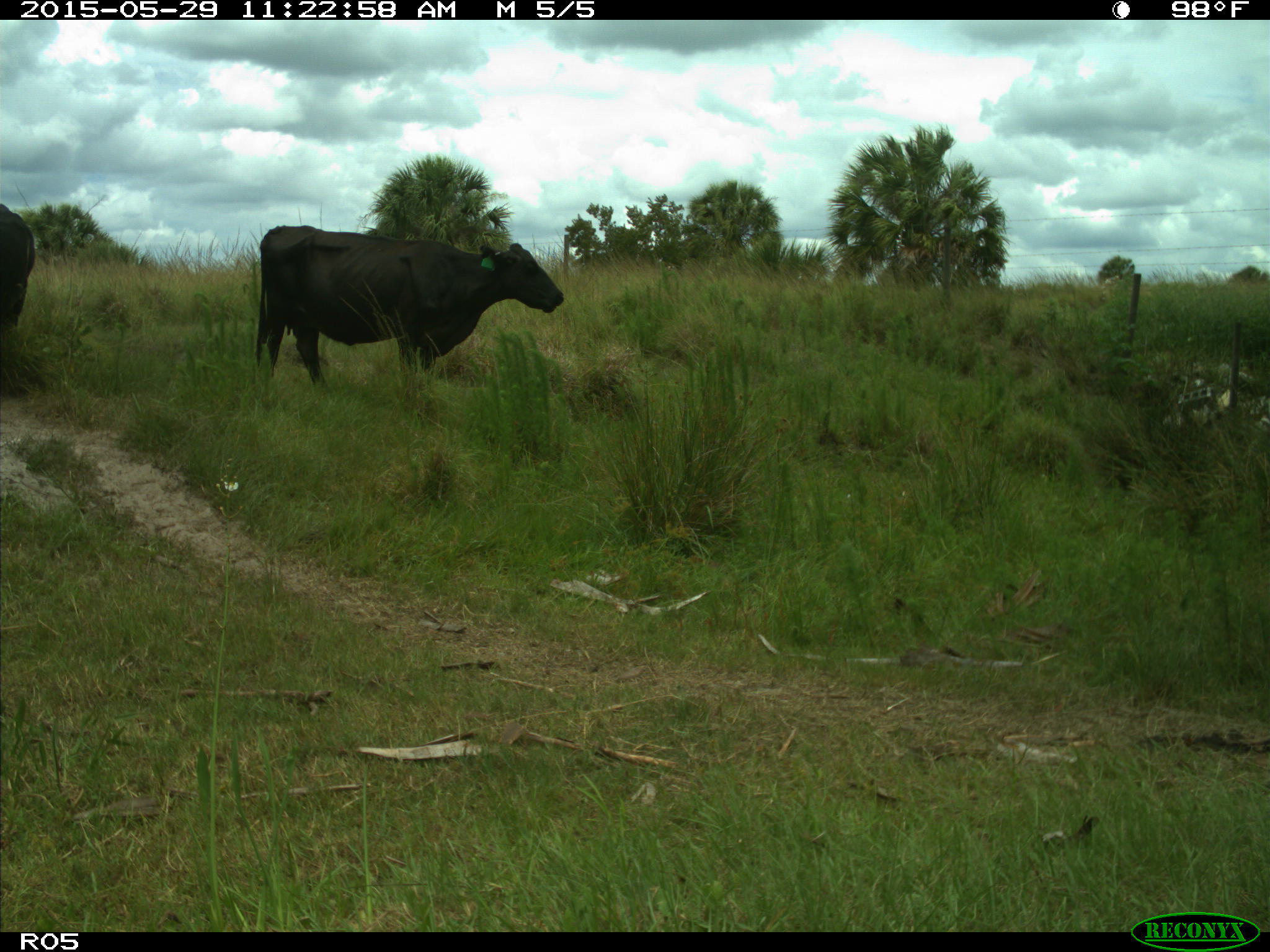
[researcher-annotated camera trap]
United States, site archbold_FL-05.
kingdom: Animalia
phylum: Chordata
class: Mammalia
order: Artiodactyla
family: Bovidae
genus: Bos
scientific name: Bos taurus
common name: domestic cow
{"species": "Bos taurus (domestic cow)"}